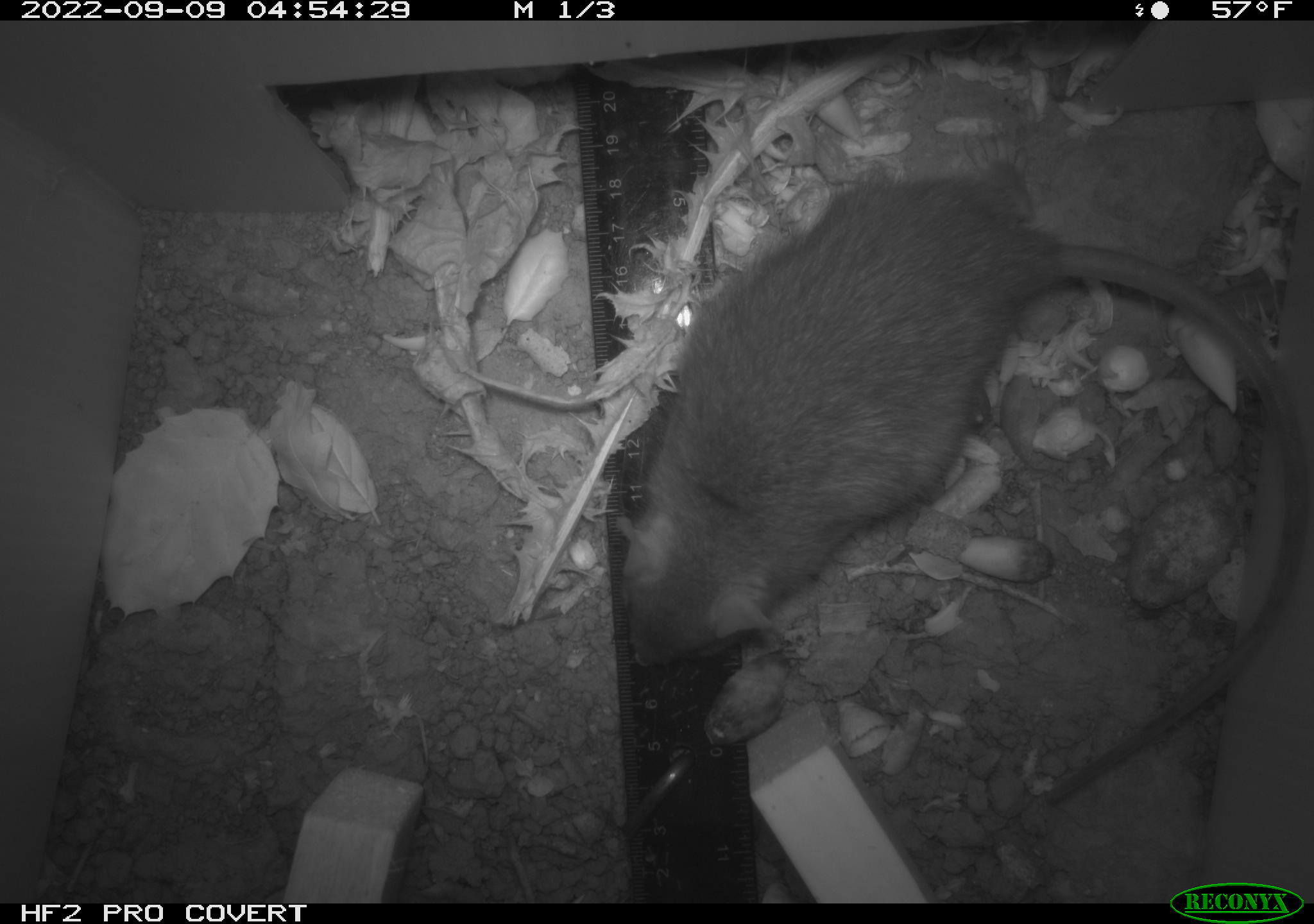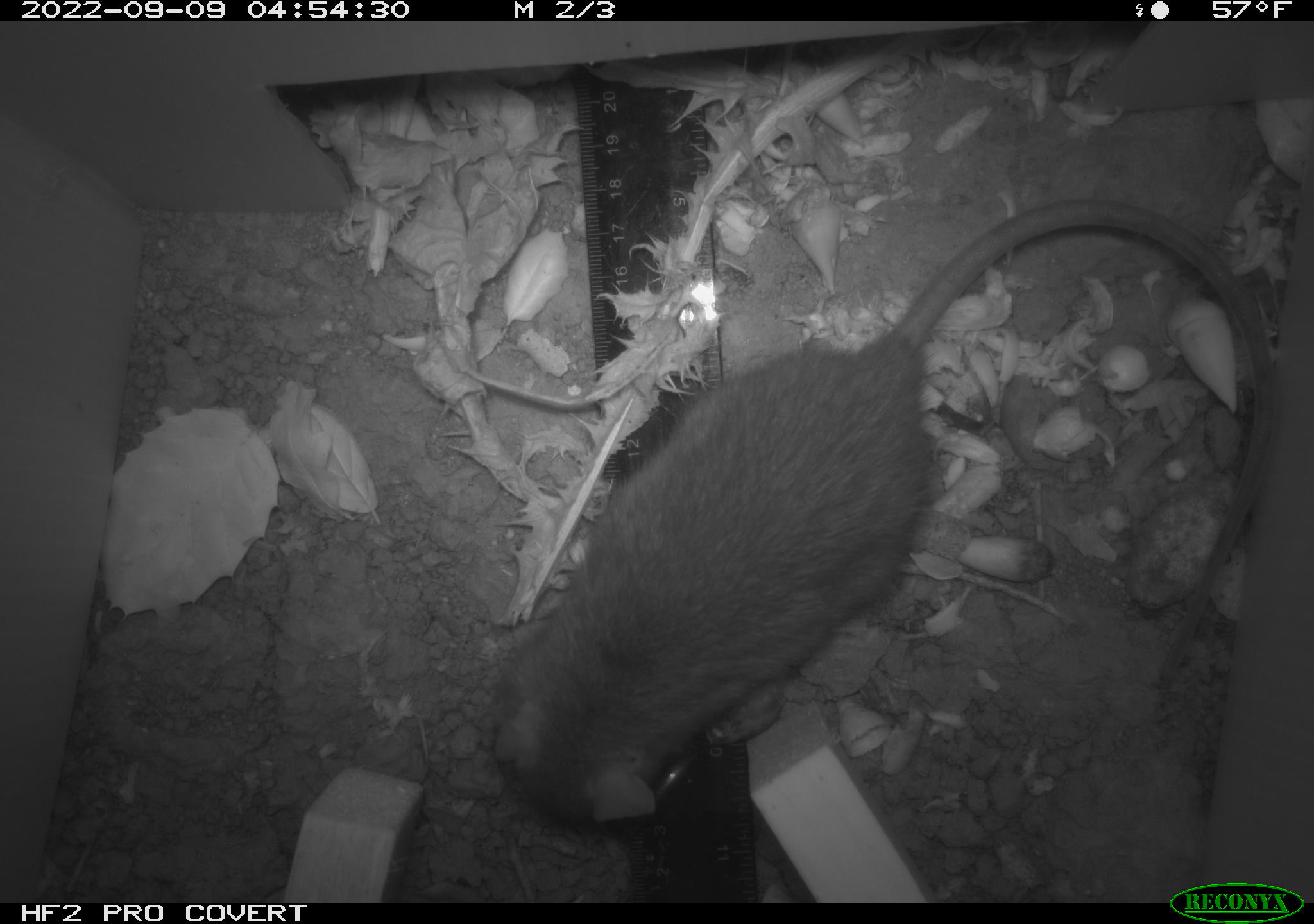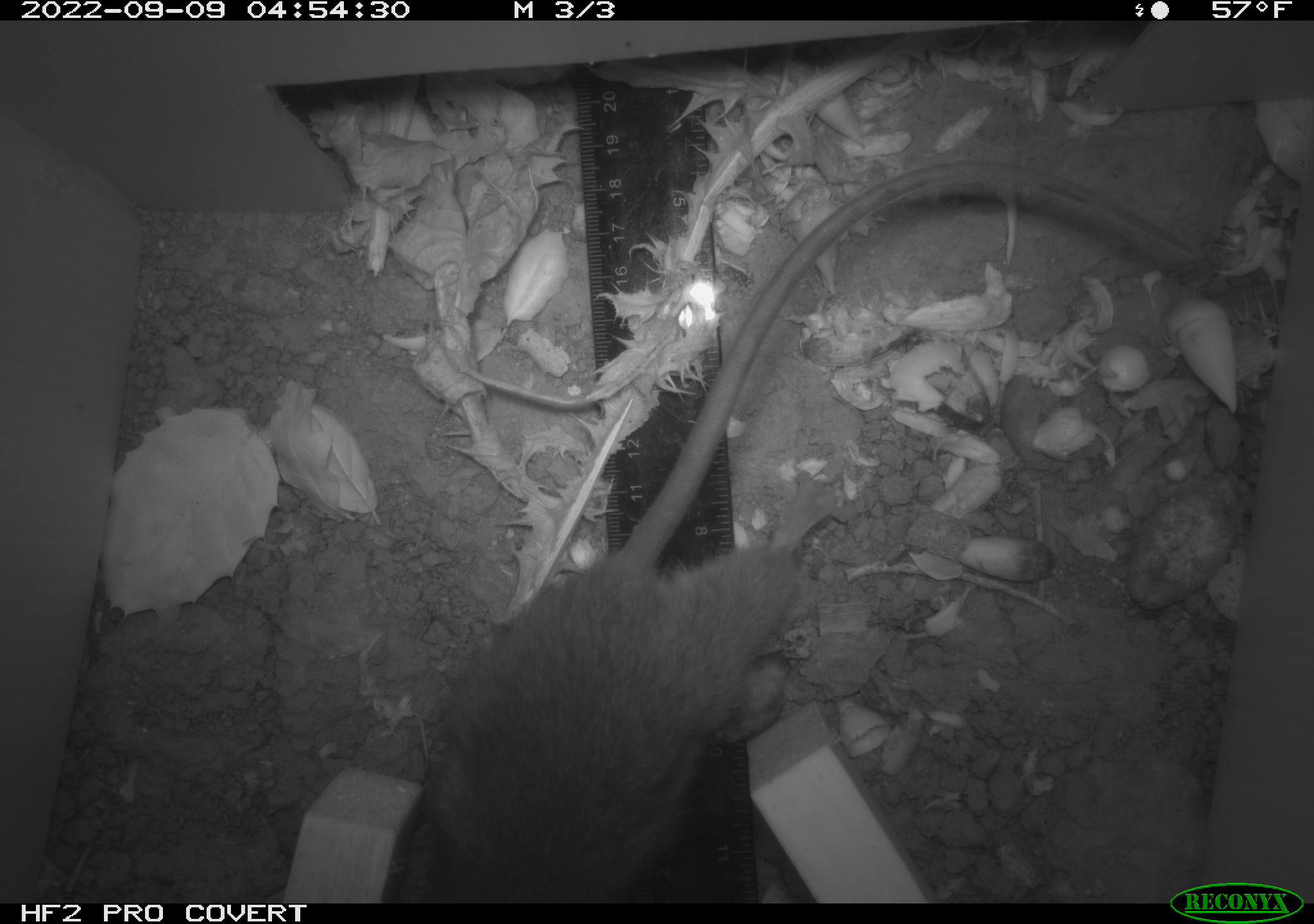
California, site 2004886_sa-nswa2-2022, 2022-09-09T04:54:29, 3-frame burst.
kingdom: Animalia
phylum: Chordata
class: Mammalia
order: Rodentia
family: Muridae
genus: Rattus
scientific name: Rattus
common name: rat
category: rattus species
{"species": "rattus species (rat) (Rattus)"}